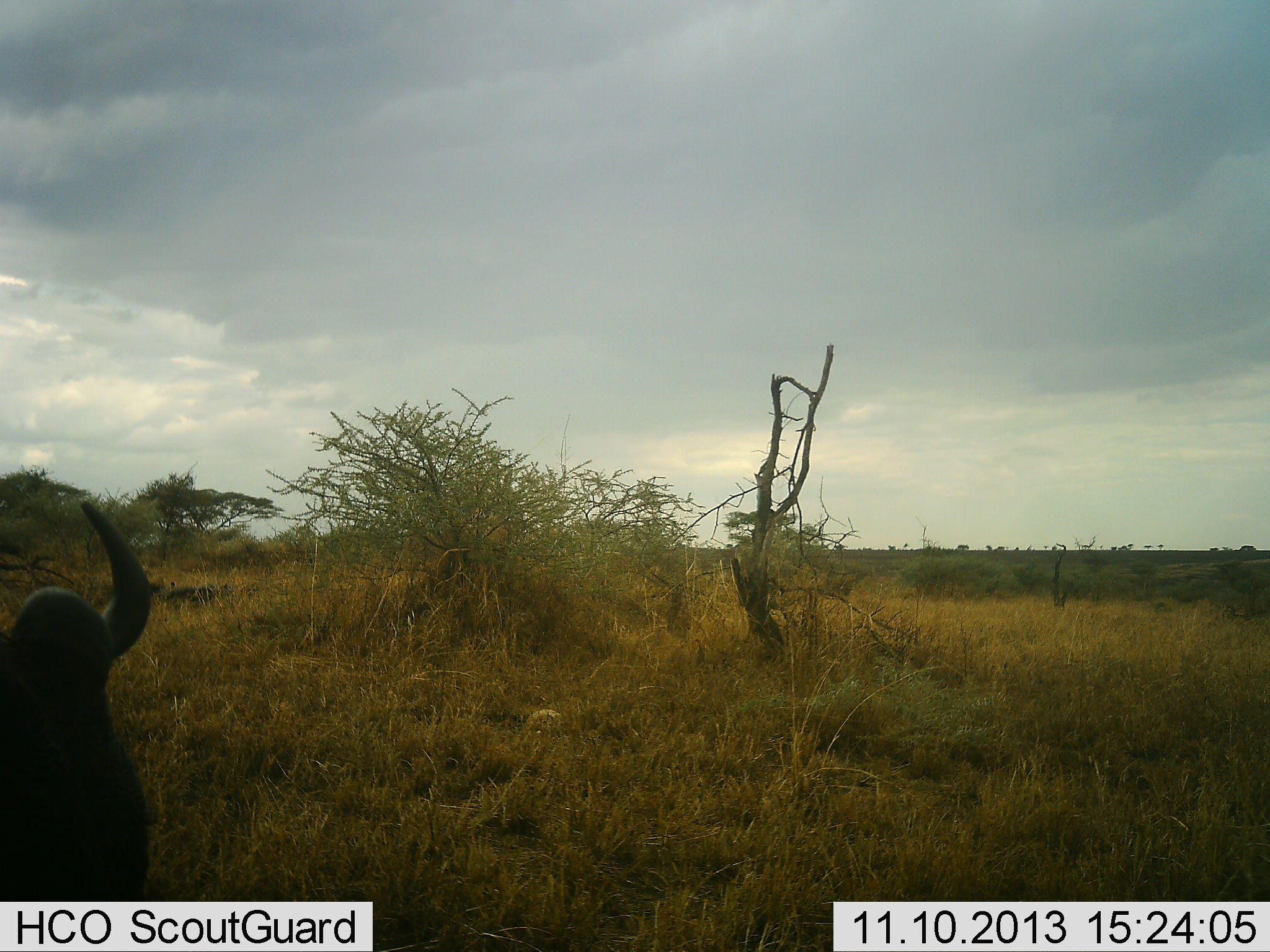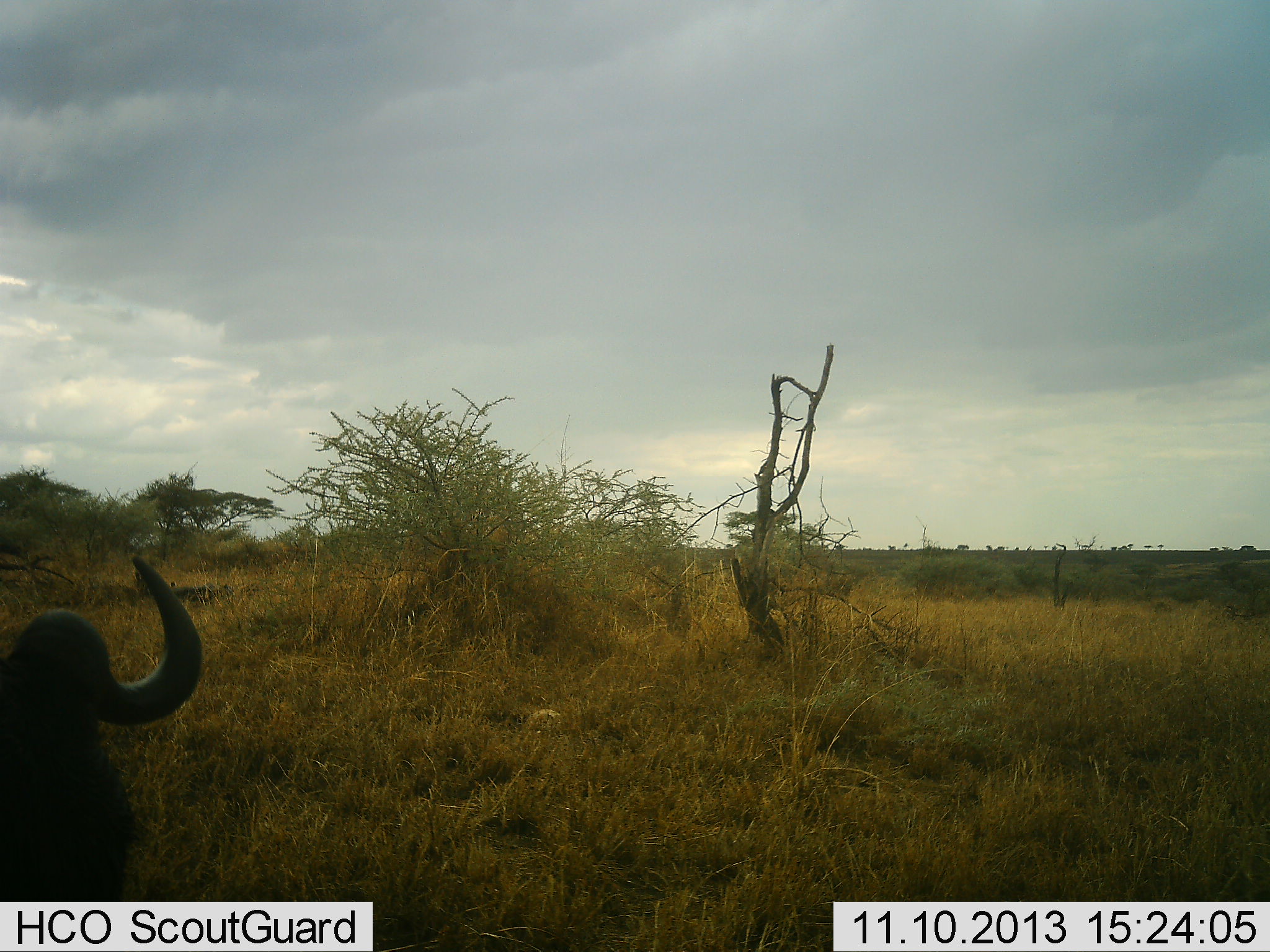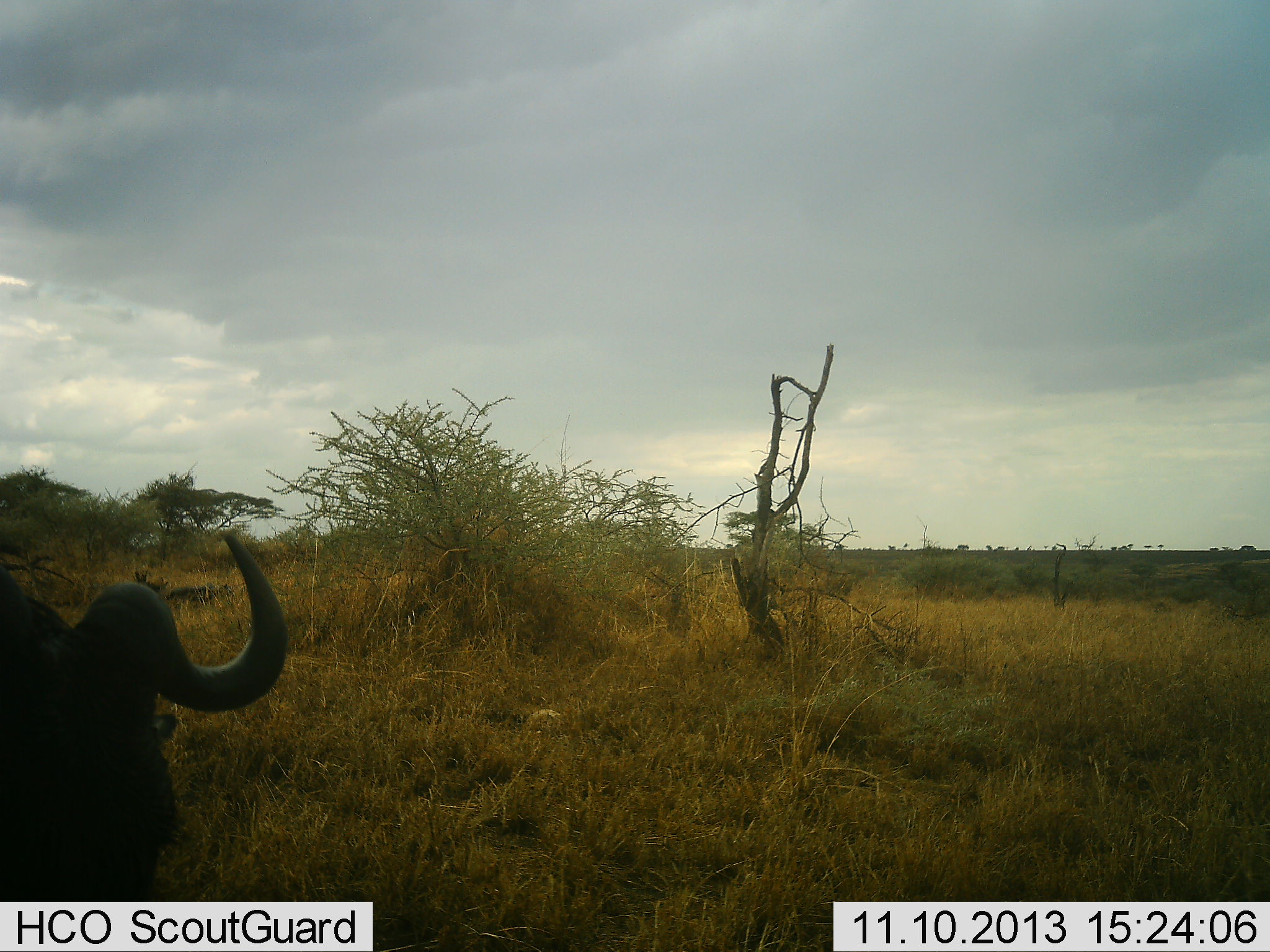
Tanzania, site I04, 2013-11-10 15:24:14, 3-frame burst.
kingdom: Animalia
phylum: Chordata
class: Mammalia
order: Artiodactyla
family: Bovidae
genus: Connochaetes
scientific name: Connochaetes taurinus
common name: blue wildebeest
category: wildebeest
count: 1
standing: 44%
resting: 38%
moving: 12%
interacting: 0%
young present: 0%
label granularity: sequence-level